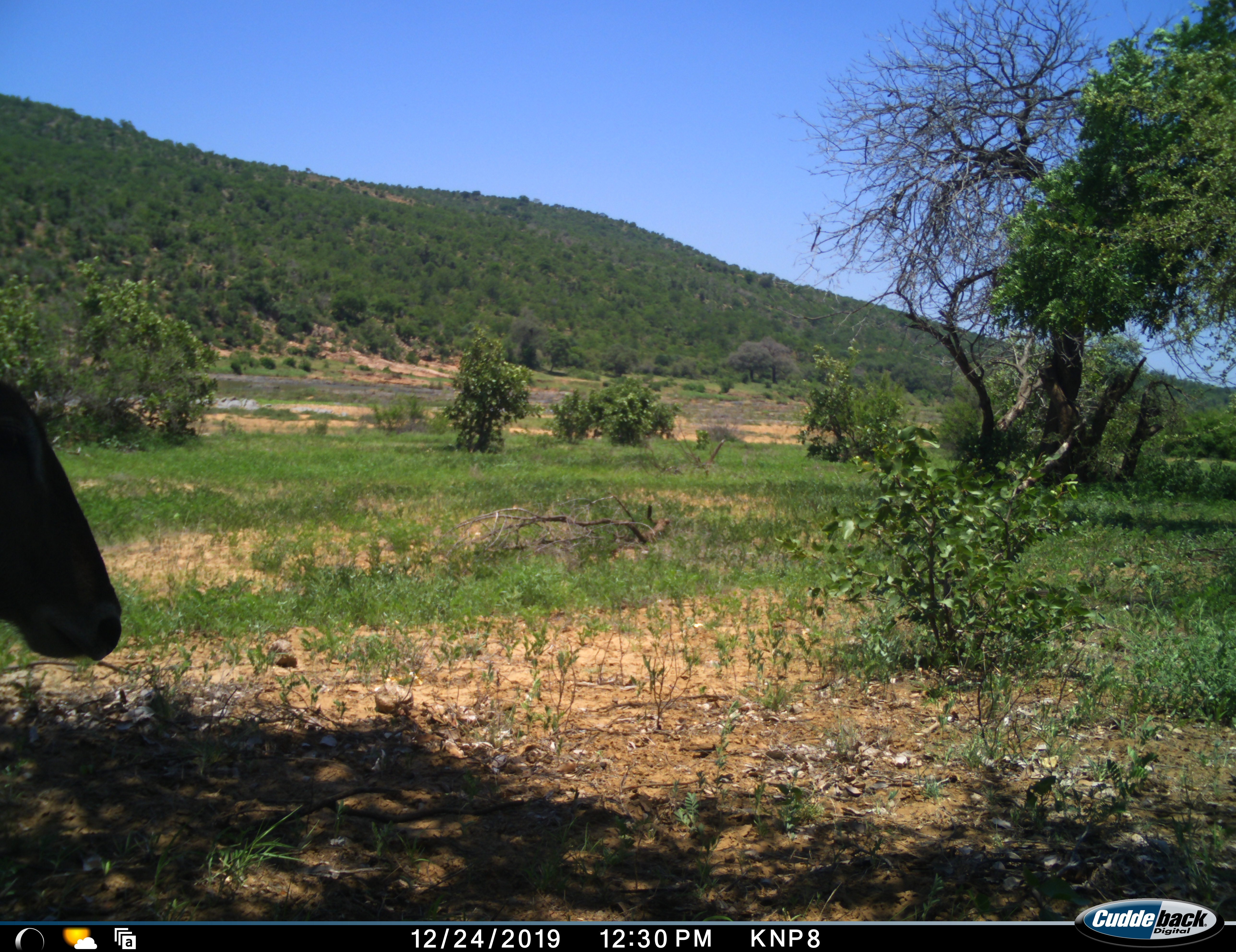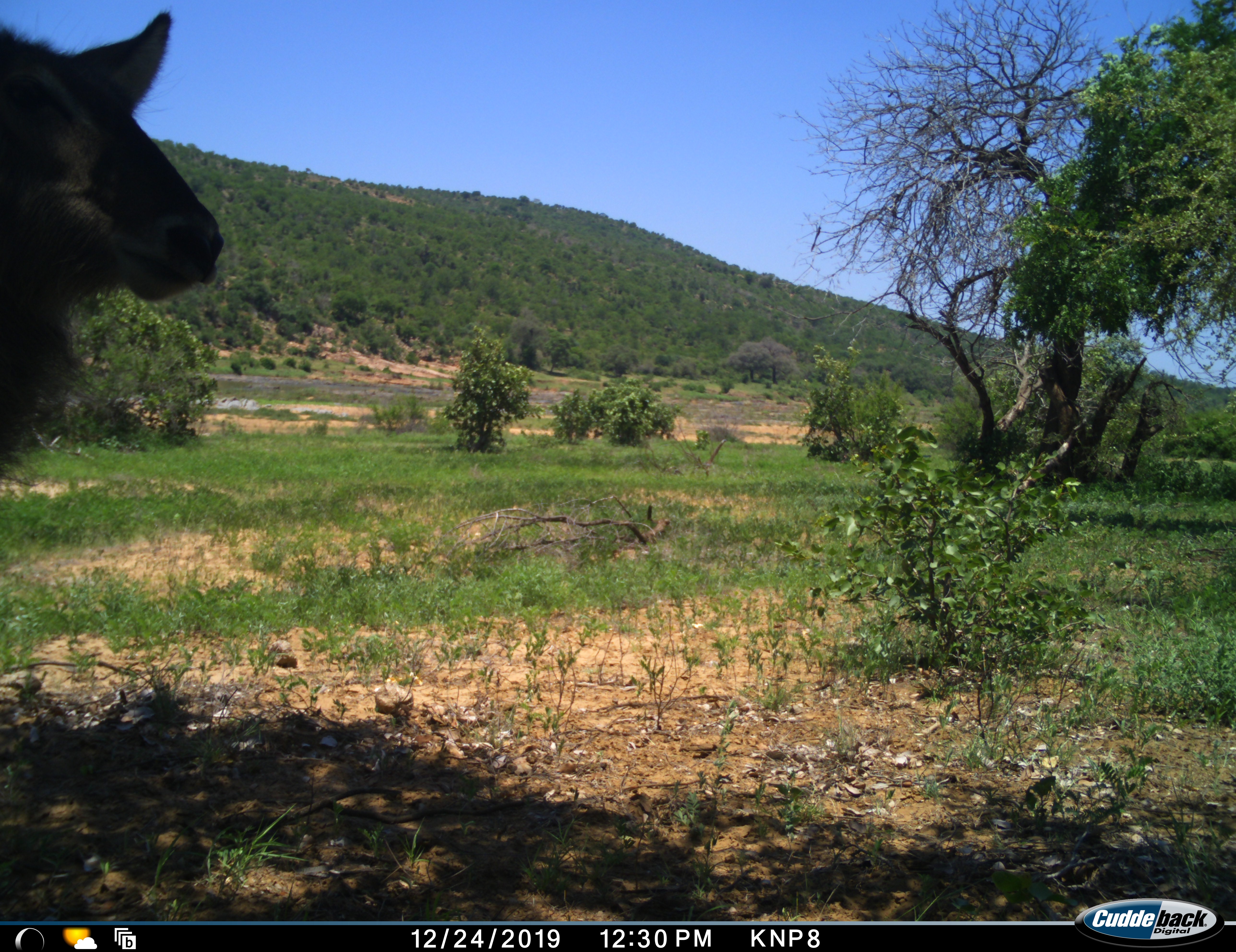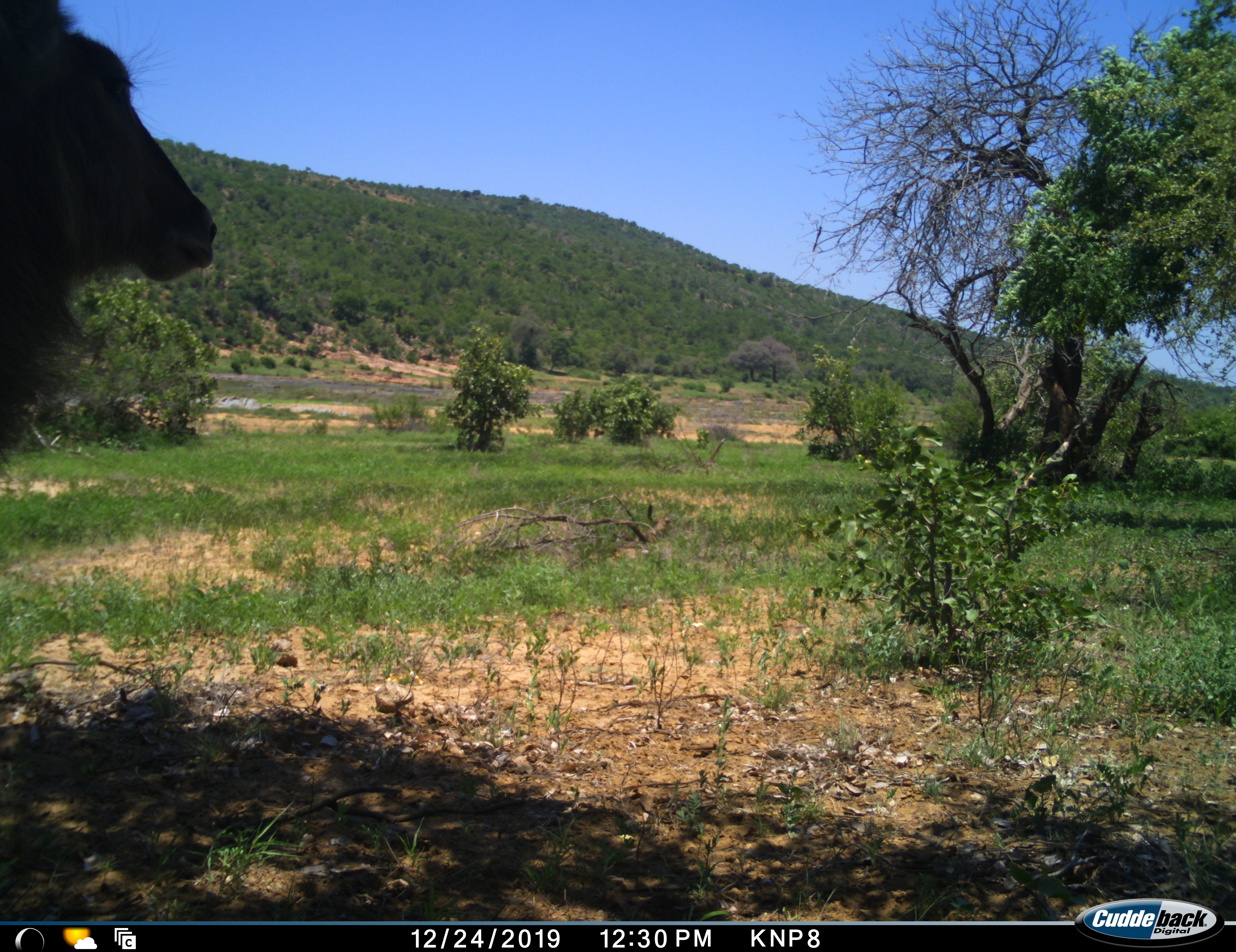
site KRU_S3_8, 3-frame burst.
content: unidentified animal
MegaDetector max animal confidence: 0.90